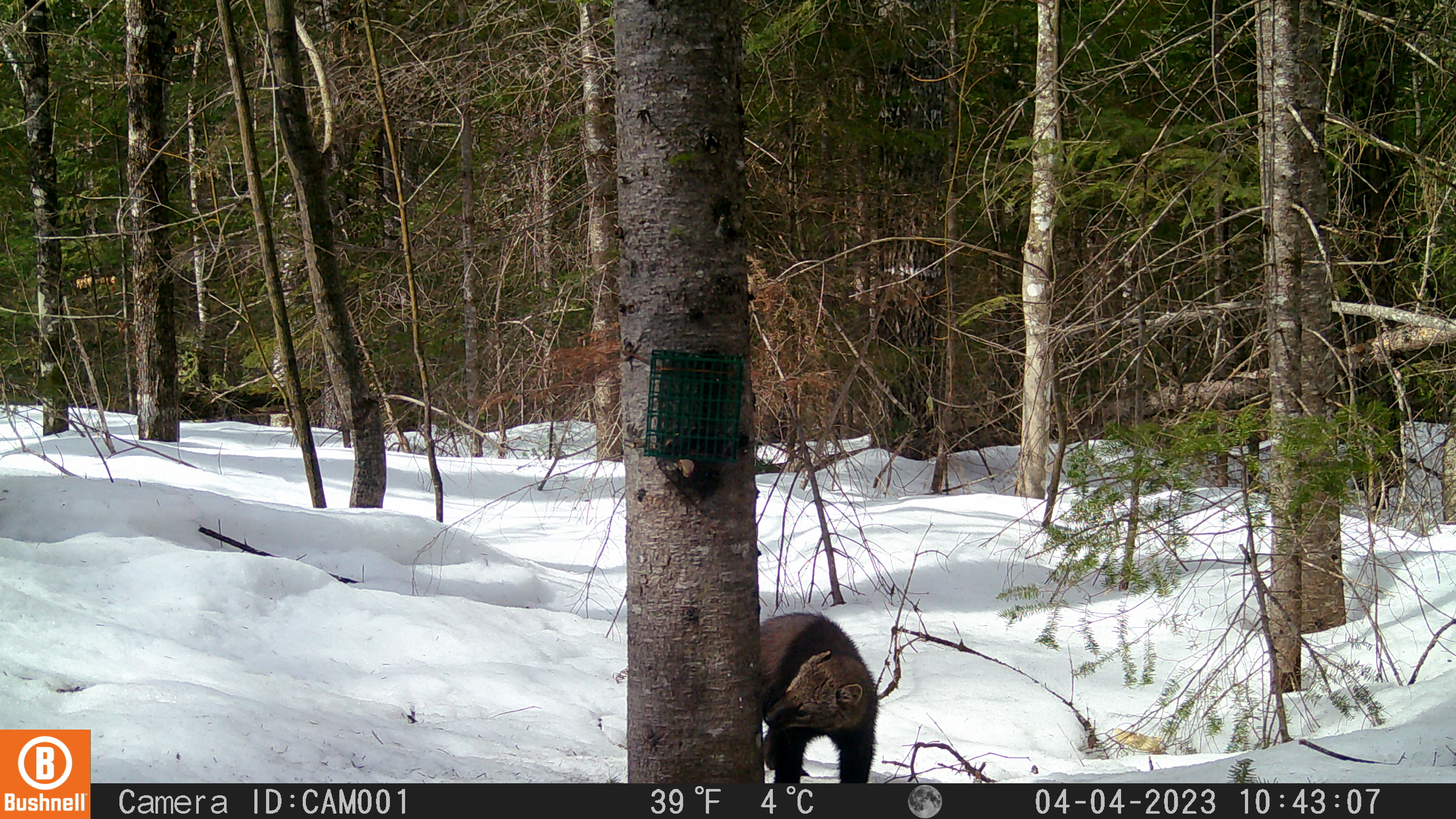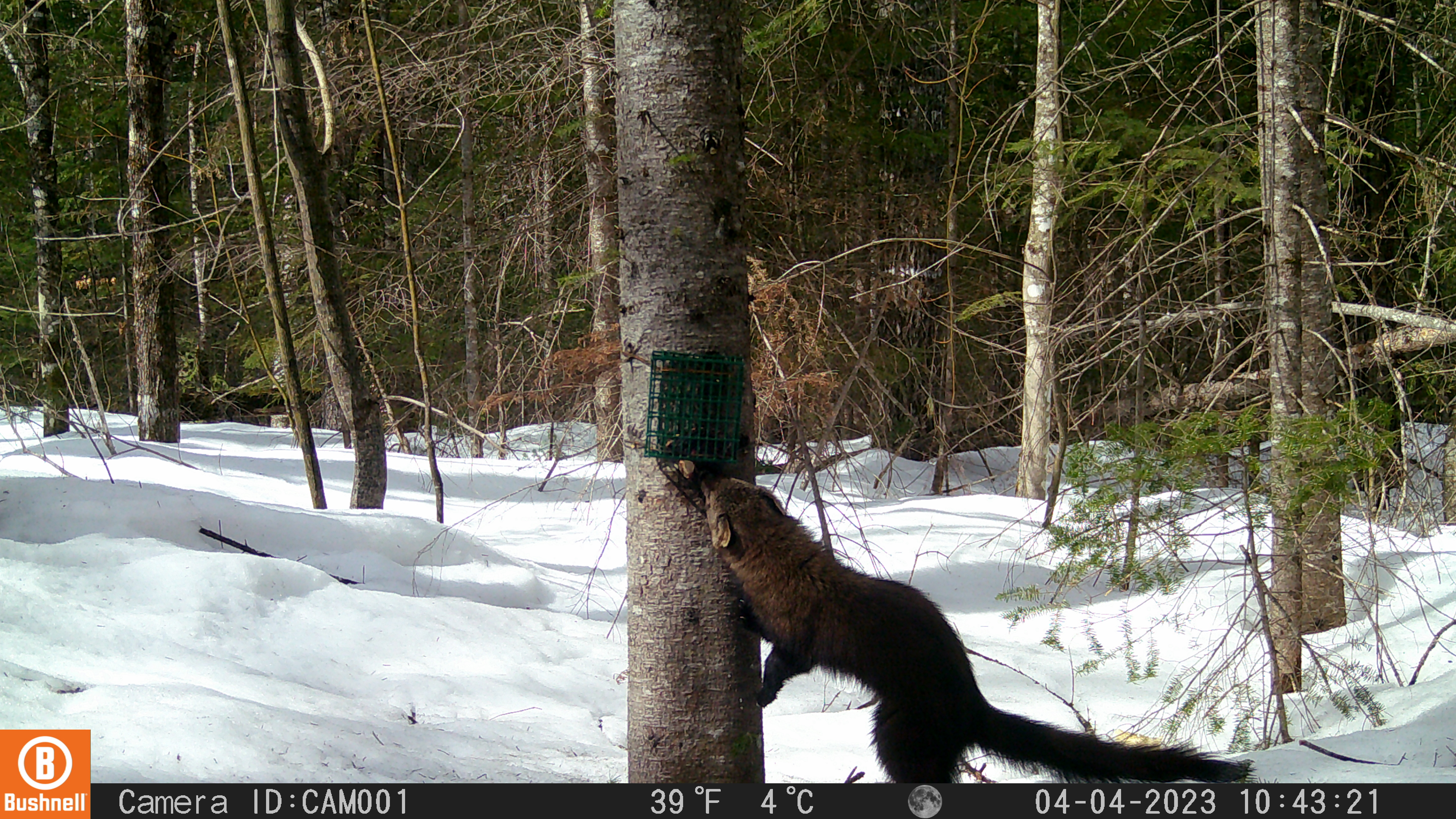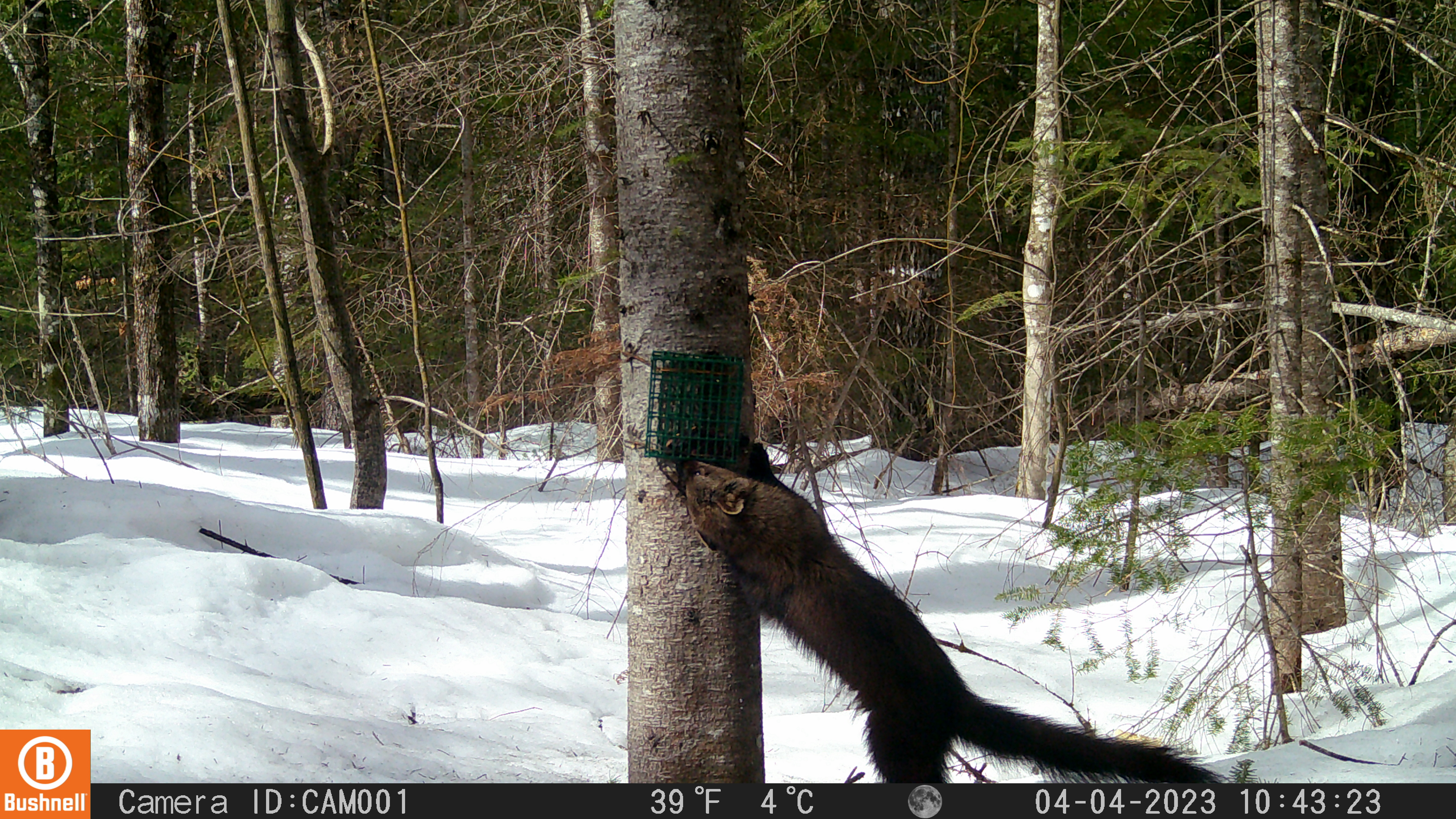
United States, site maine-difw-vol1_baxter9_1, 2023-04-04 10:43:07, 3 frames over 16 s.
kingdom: Animalia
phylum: Chordata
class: Mammalia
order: Carnivora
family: Mustelidae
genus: Pekania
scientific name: Pekania pennanti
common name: fisher